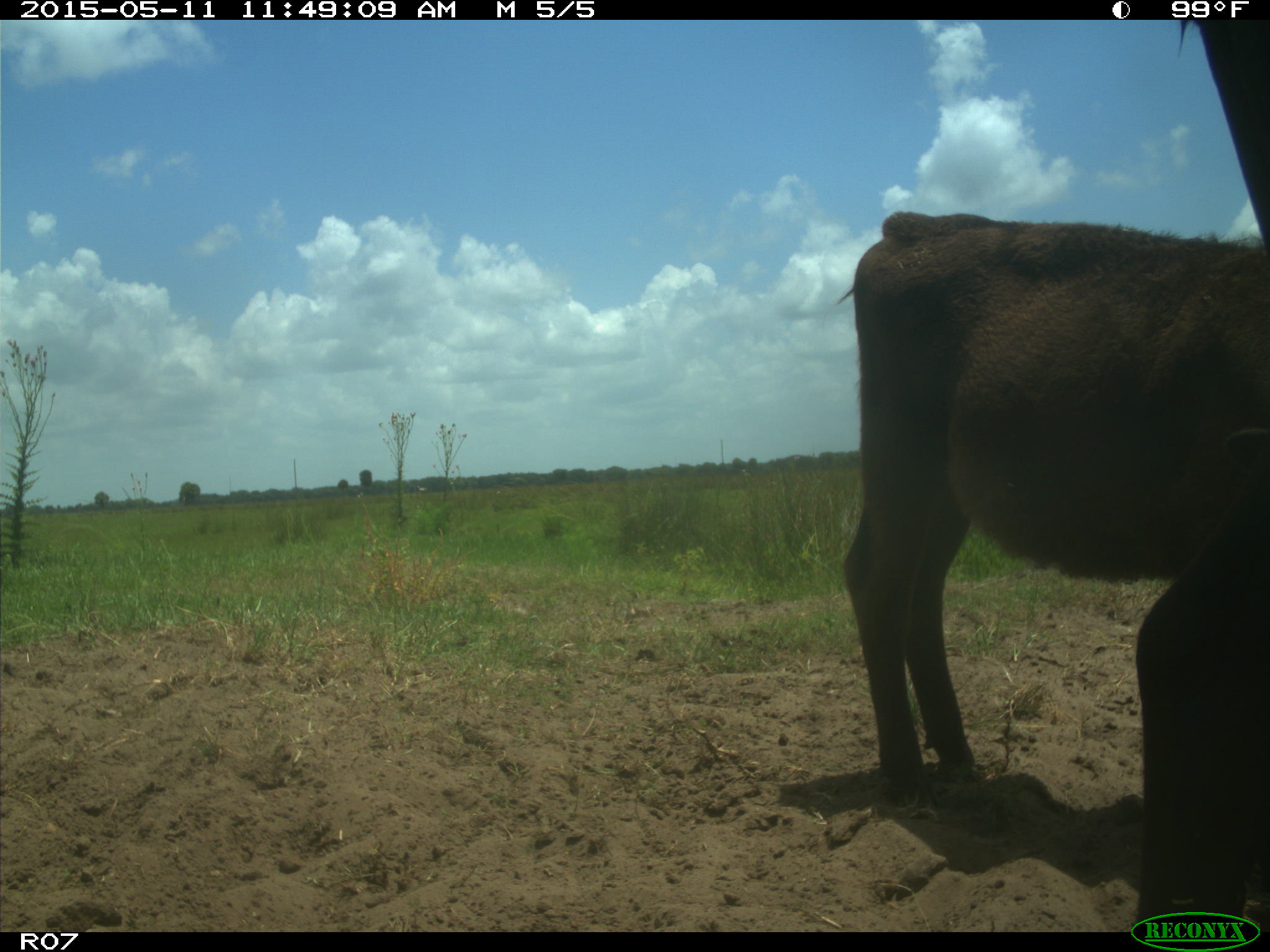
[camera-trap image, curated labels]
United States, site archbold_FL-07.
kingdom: Animalia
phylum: Chordata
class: Mammalia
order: Artiodactyla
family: Bovidae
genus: Bos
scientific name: Bos taurus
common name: domestic cow